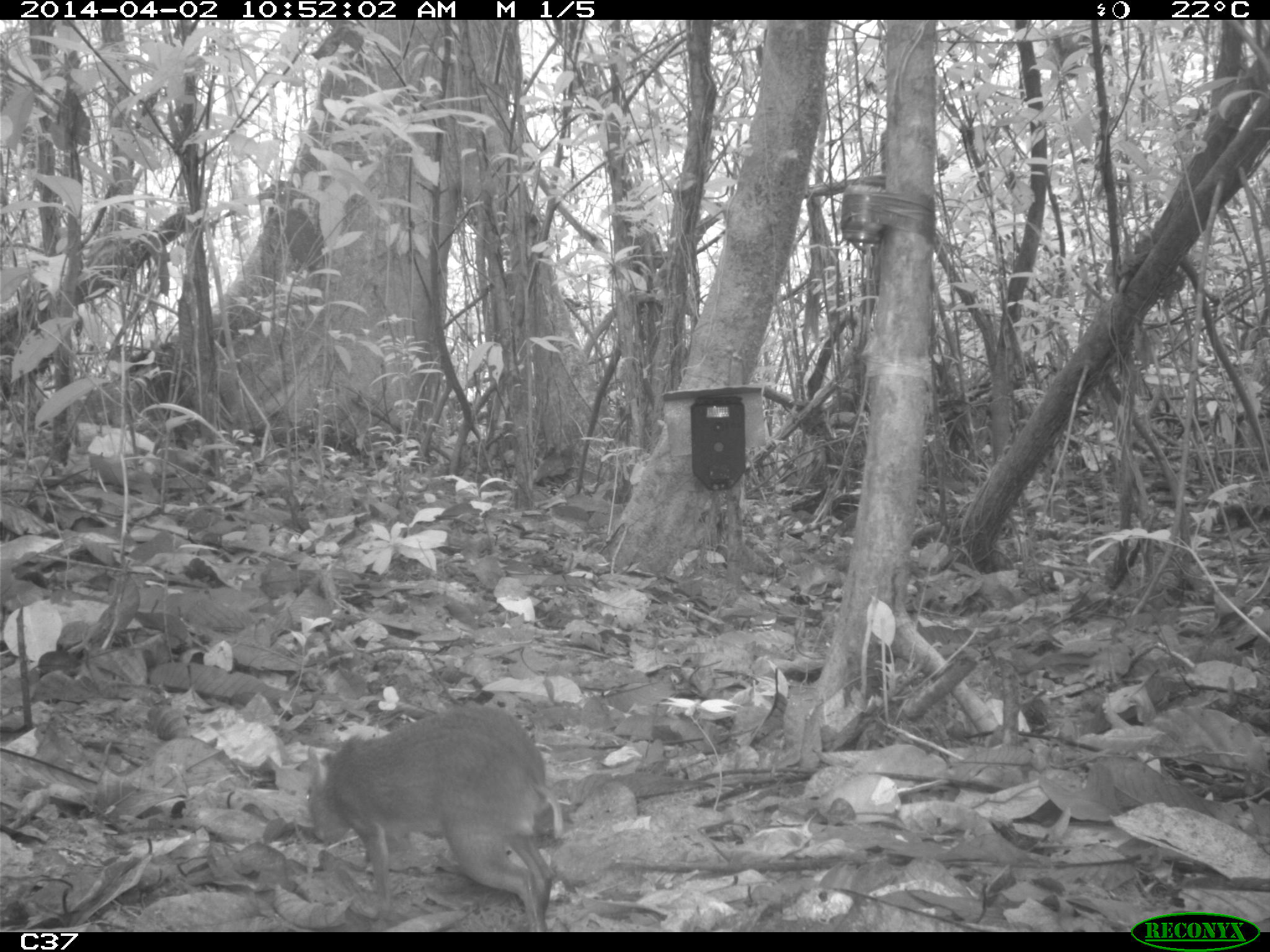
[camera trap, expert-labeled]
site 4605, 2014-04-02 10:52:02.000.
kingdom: Animalia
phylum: Chordata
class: Mammalia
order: Rodentia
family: Dasyproctidae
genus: Myoprocta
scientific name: Myoprocta pratti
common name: green acouchi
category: myoprocta pratii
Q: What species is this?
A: Myoprocta pratii (green acouchi) (Myoprocta pratti).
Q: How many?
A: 1.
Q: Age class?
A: Adult.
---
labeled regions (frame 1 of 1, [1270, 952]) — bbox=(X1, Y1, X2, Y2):
myoprocta pratii: bbox=(304, 702, 565, 932)